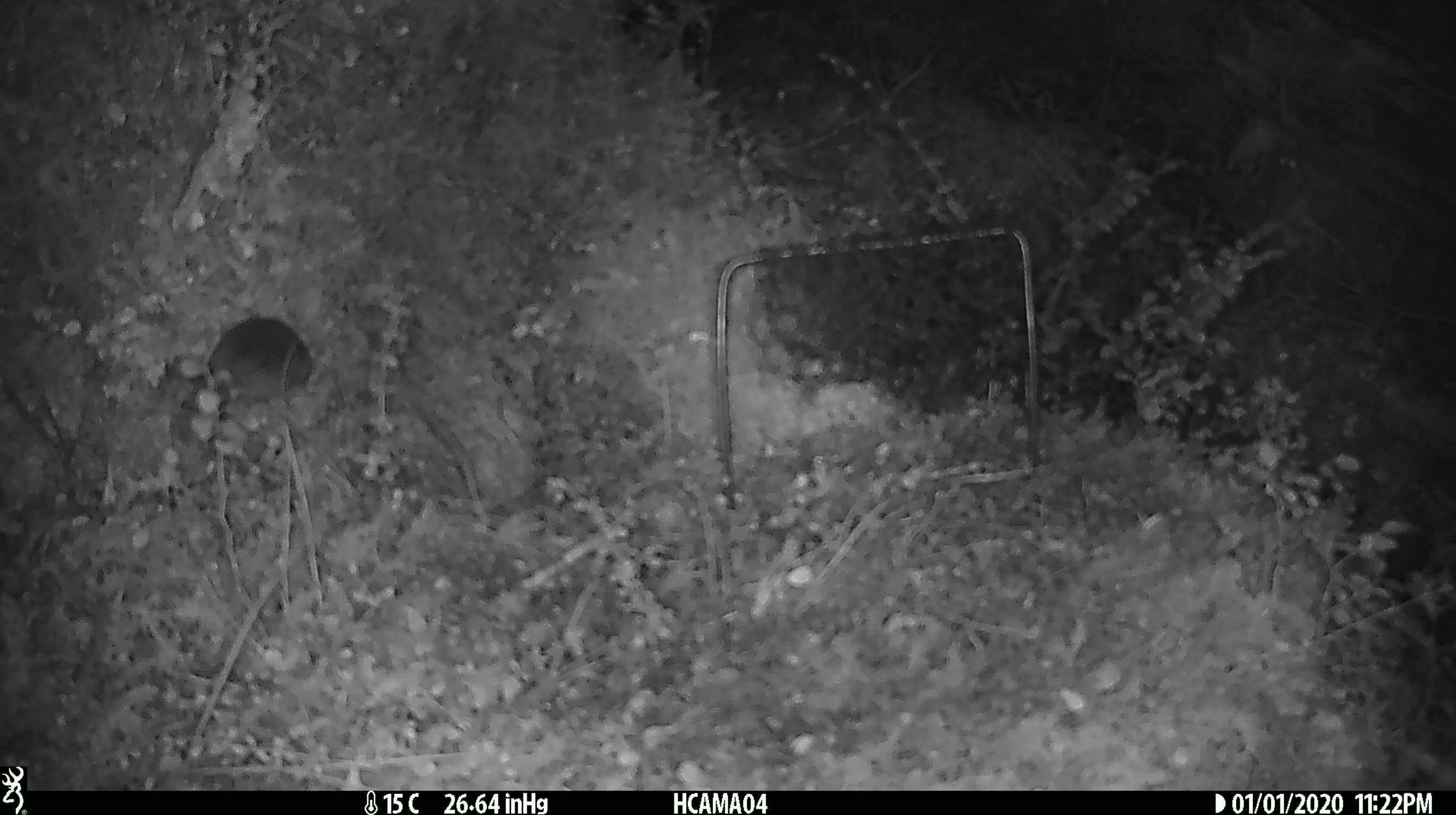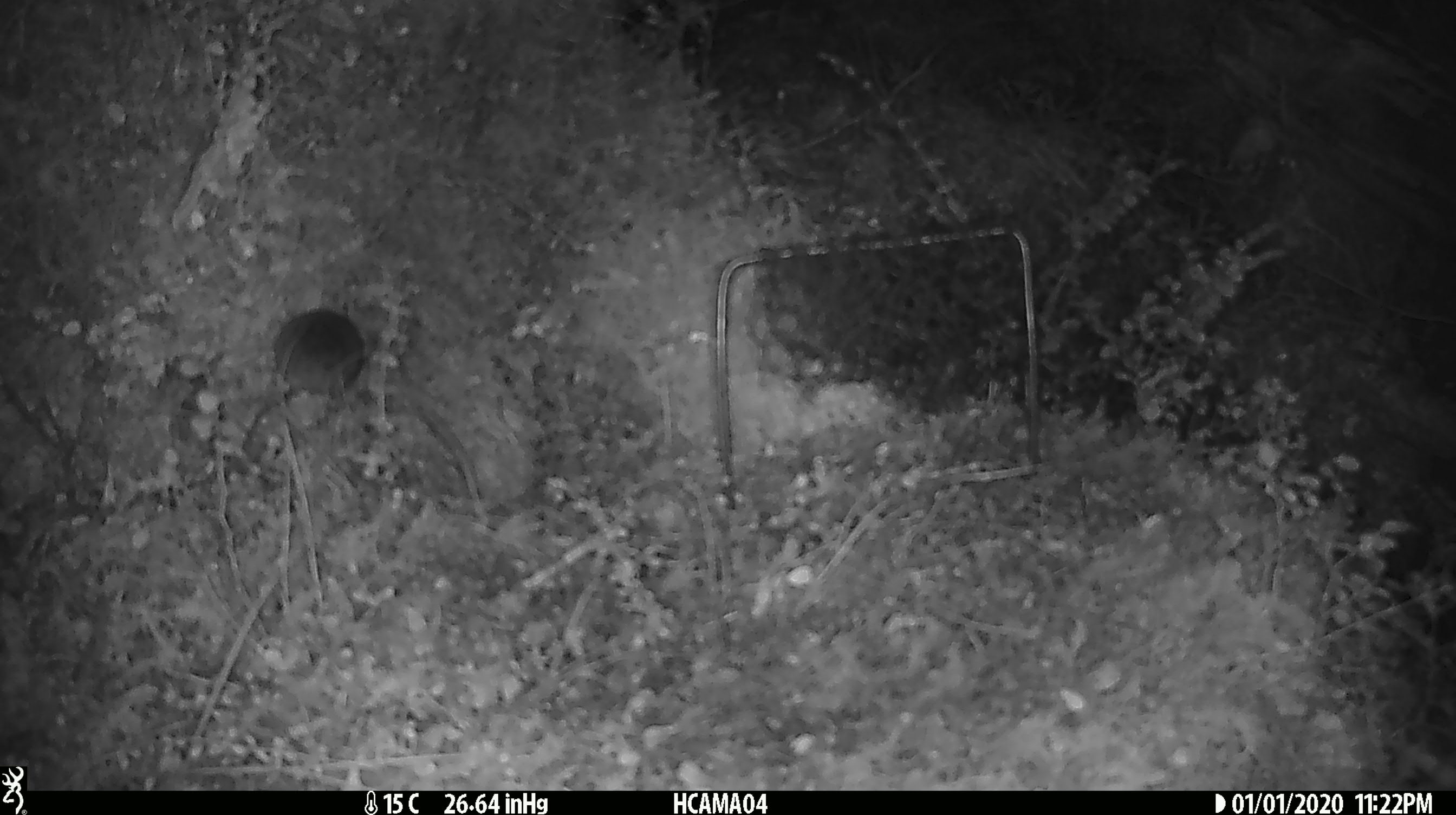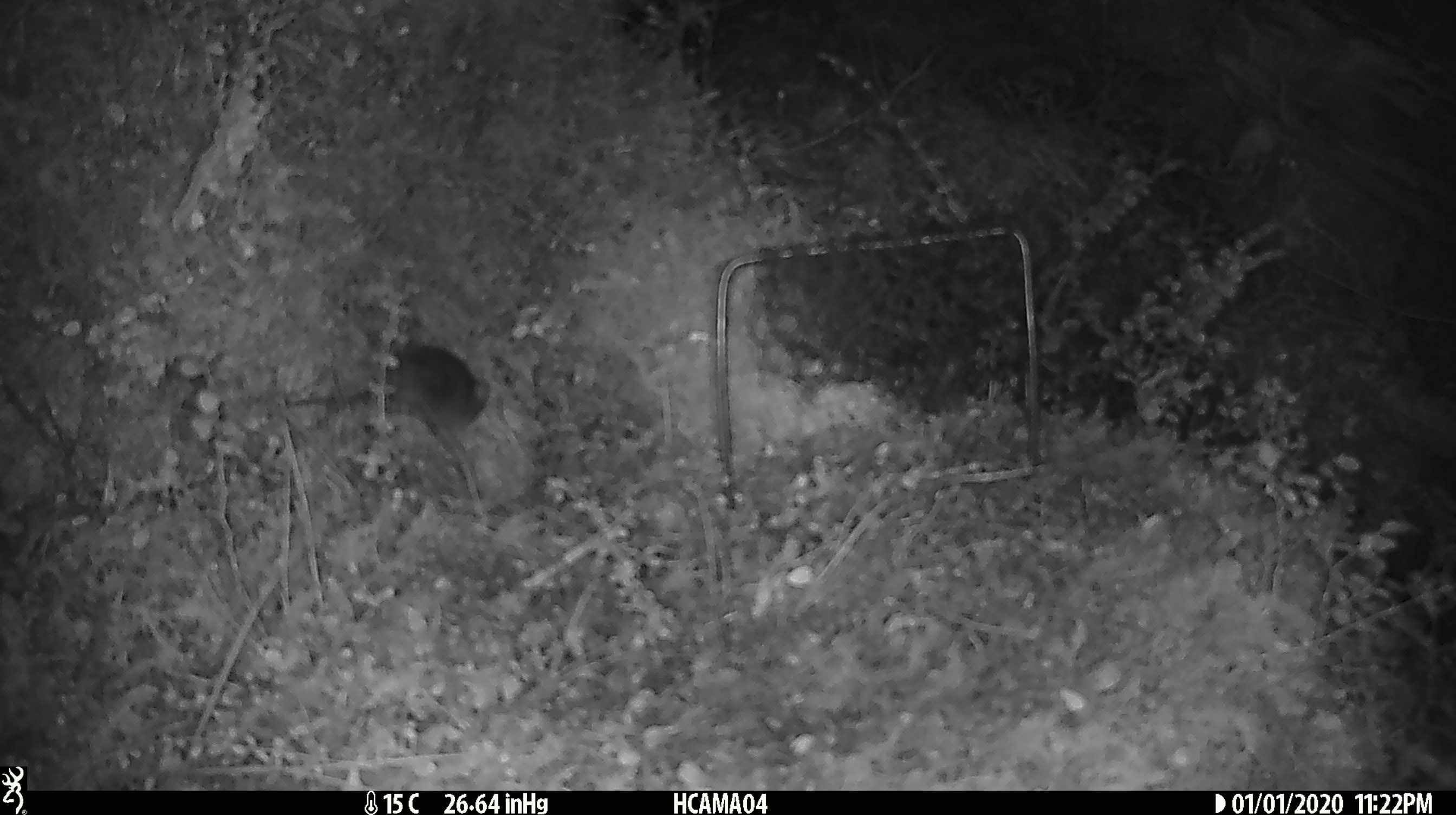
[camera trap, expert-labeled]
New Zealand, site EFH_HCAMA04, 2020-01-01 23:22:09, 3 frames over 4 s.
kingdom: Animalia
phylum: Chordata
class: Mammalia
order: Rodentia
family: Muridae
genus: Mus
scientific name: Mus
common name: mouse